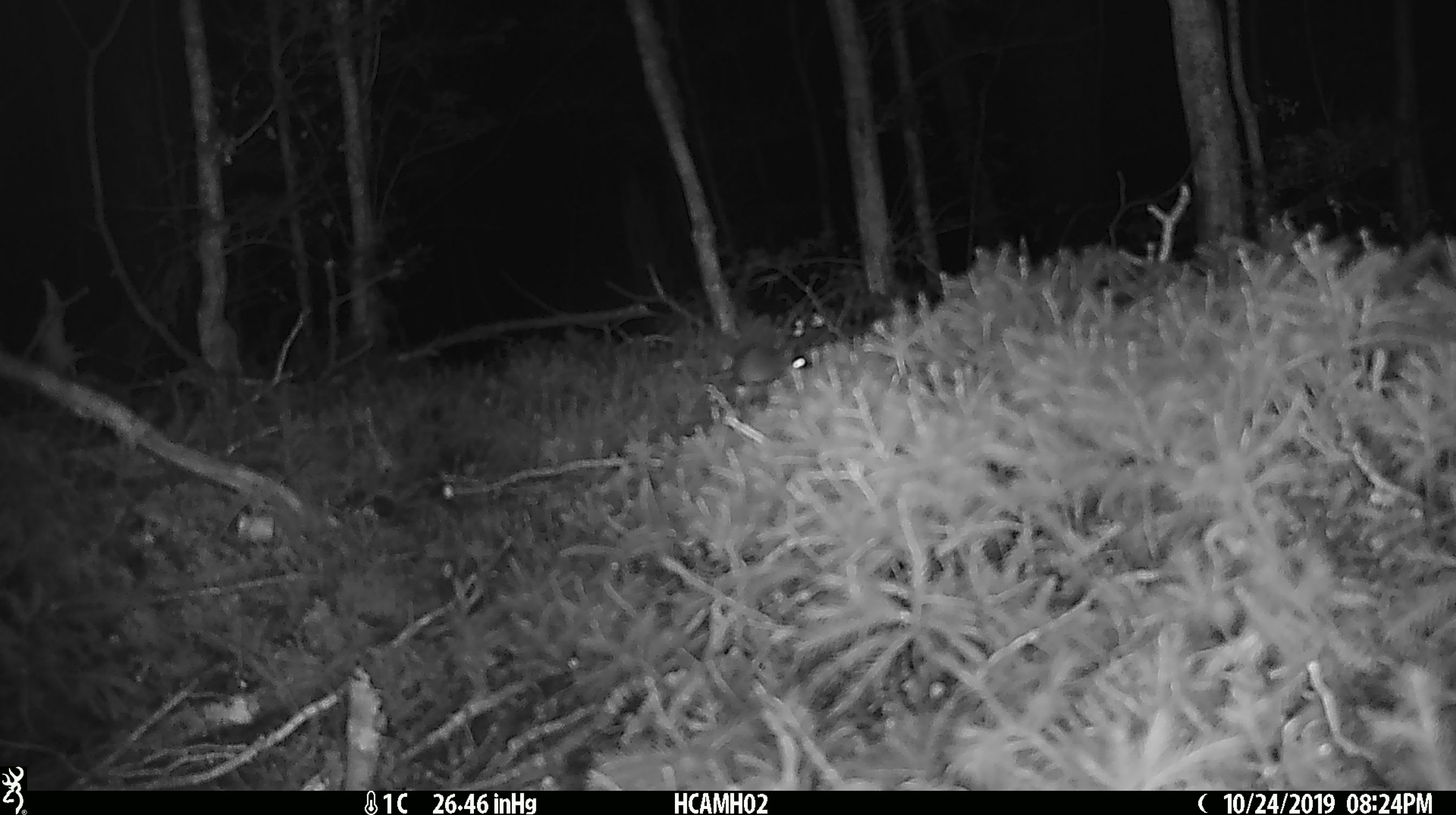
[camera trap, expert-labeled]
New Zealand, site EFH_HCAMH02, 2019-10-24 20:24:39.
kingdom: Animalia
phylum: Chordata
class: Mammalia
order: Rodentia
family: Muridae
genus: Mus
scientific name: Mus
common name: mouse